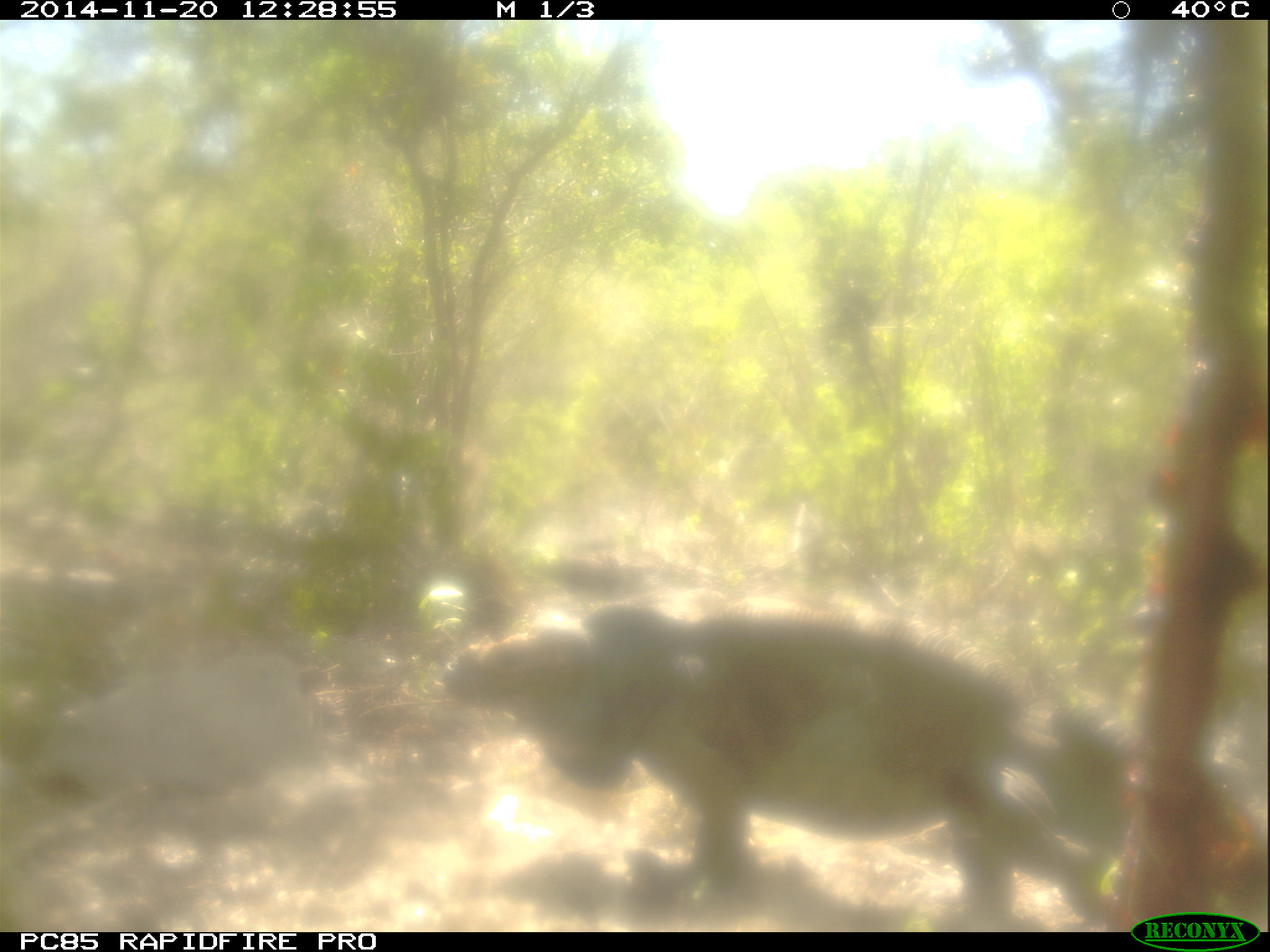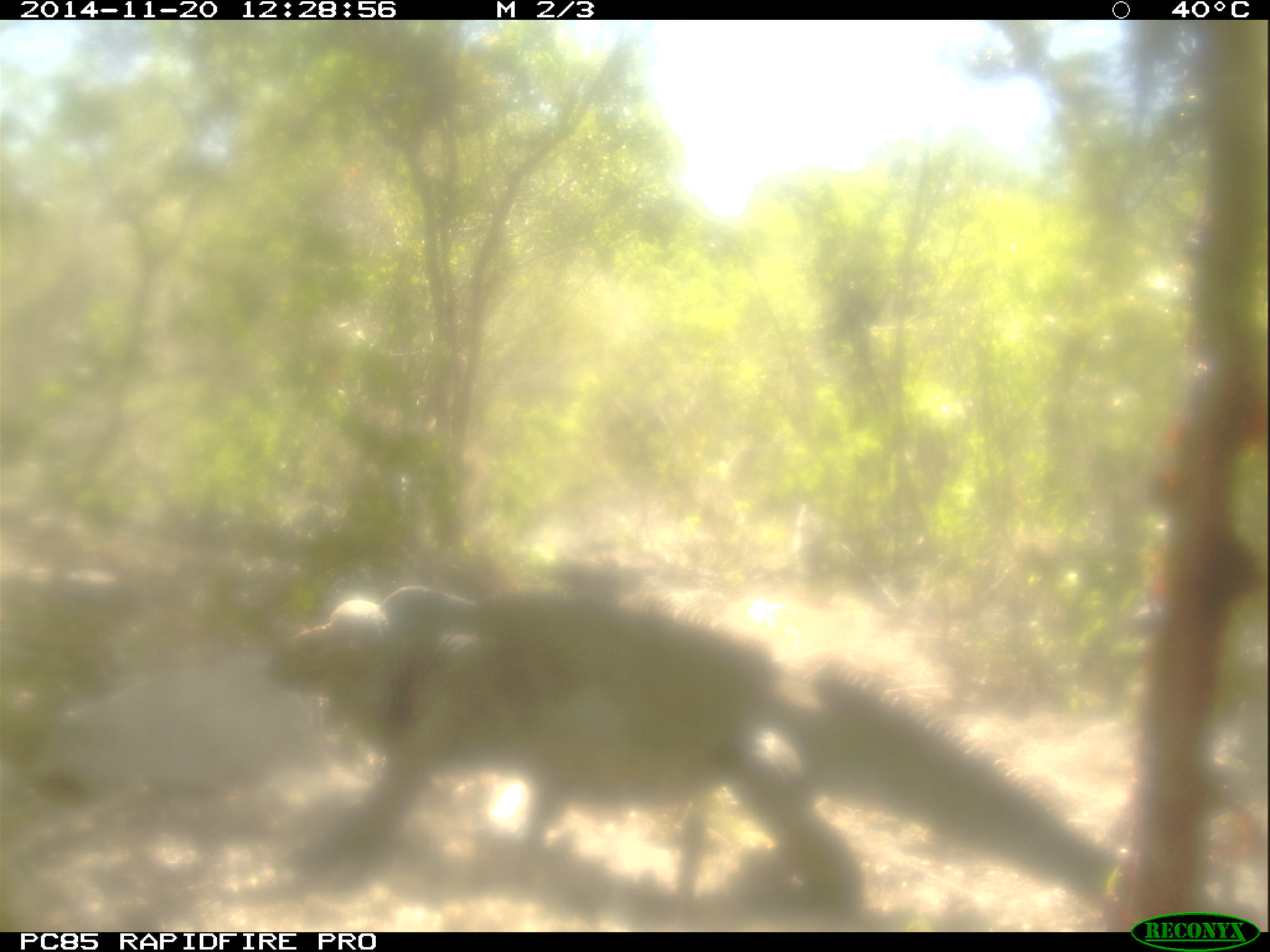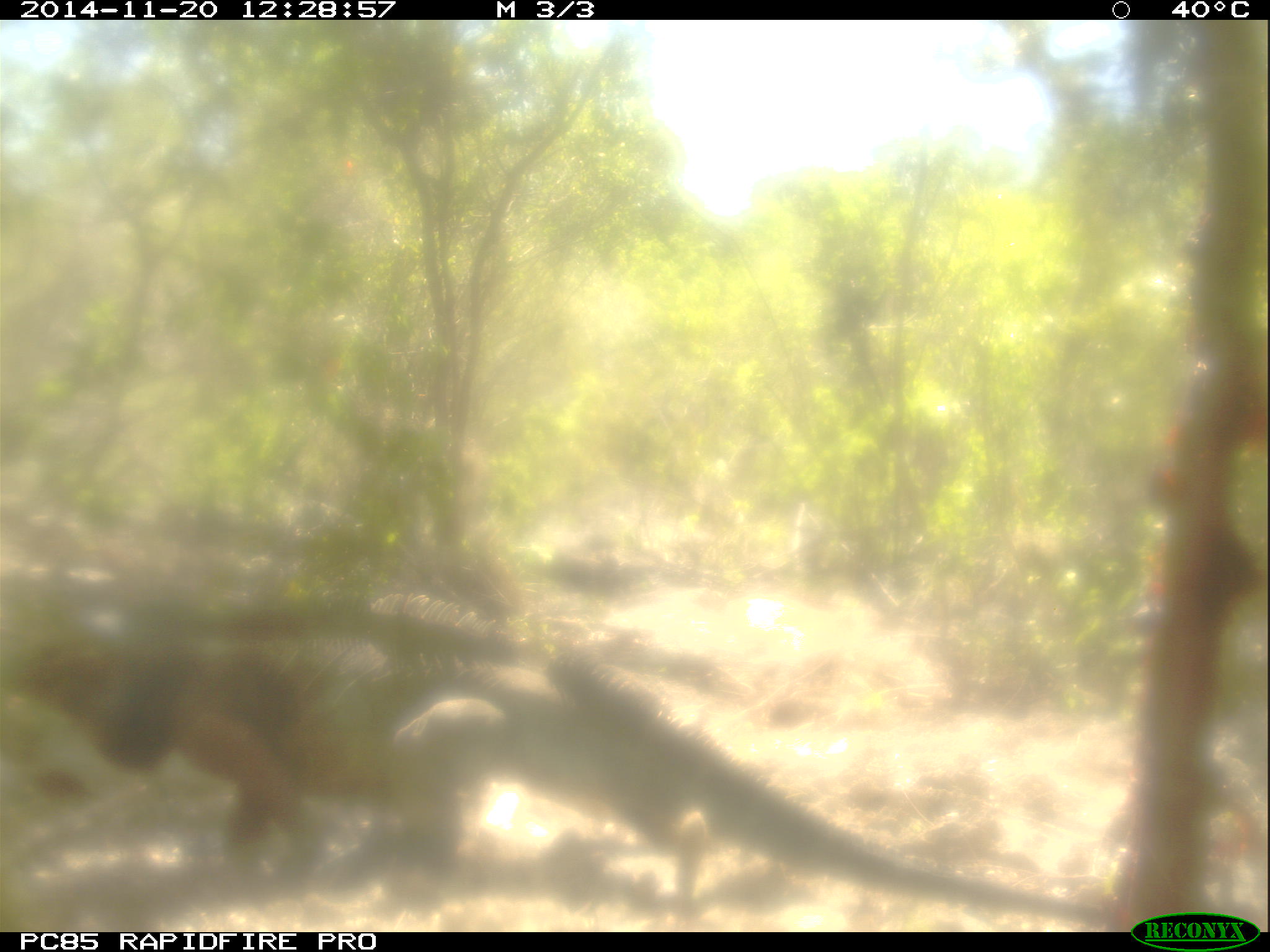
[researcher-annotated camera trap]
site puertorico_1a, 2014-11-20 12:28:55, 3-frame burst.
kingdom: Animalia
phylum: Chordata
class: Reptilia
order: Squamata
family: Iguanidae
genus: Iguana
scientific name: Iguana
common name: typical iguanas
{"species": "Iguana (typical iguanas)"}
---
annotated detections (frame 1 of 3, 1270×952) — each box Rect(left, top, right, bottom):
iguana: Rect(430, 598, 1103, 914)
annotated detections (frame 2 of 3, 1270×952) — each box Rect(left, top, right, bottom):
iguana: Rect(282, 581, 1135, 927)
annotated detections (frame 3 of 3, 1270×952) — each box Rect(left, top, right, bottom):
iguana: Rect(7, 584, 1117, 919)